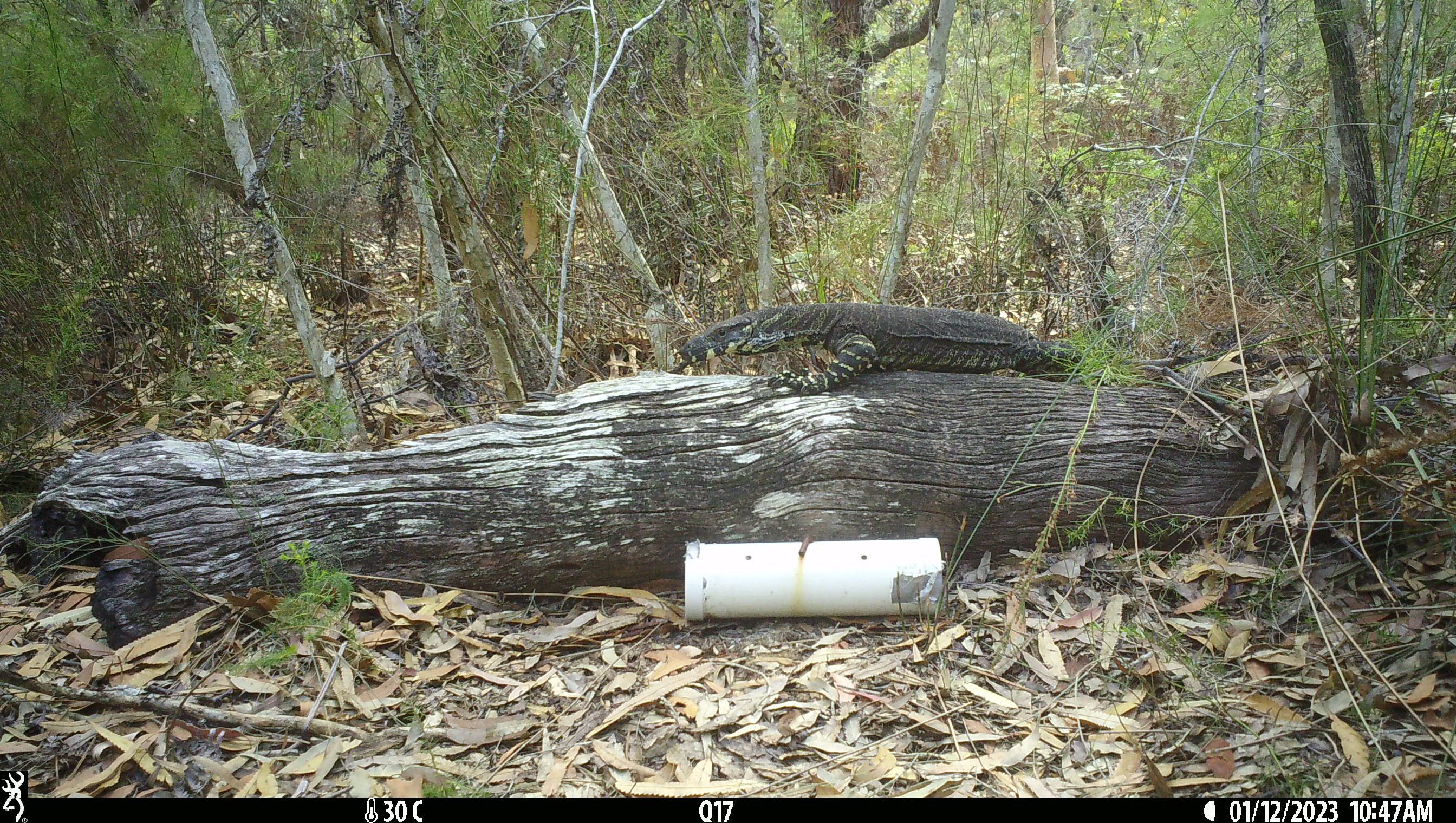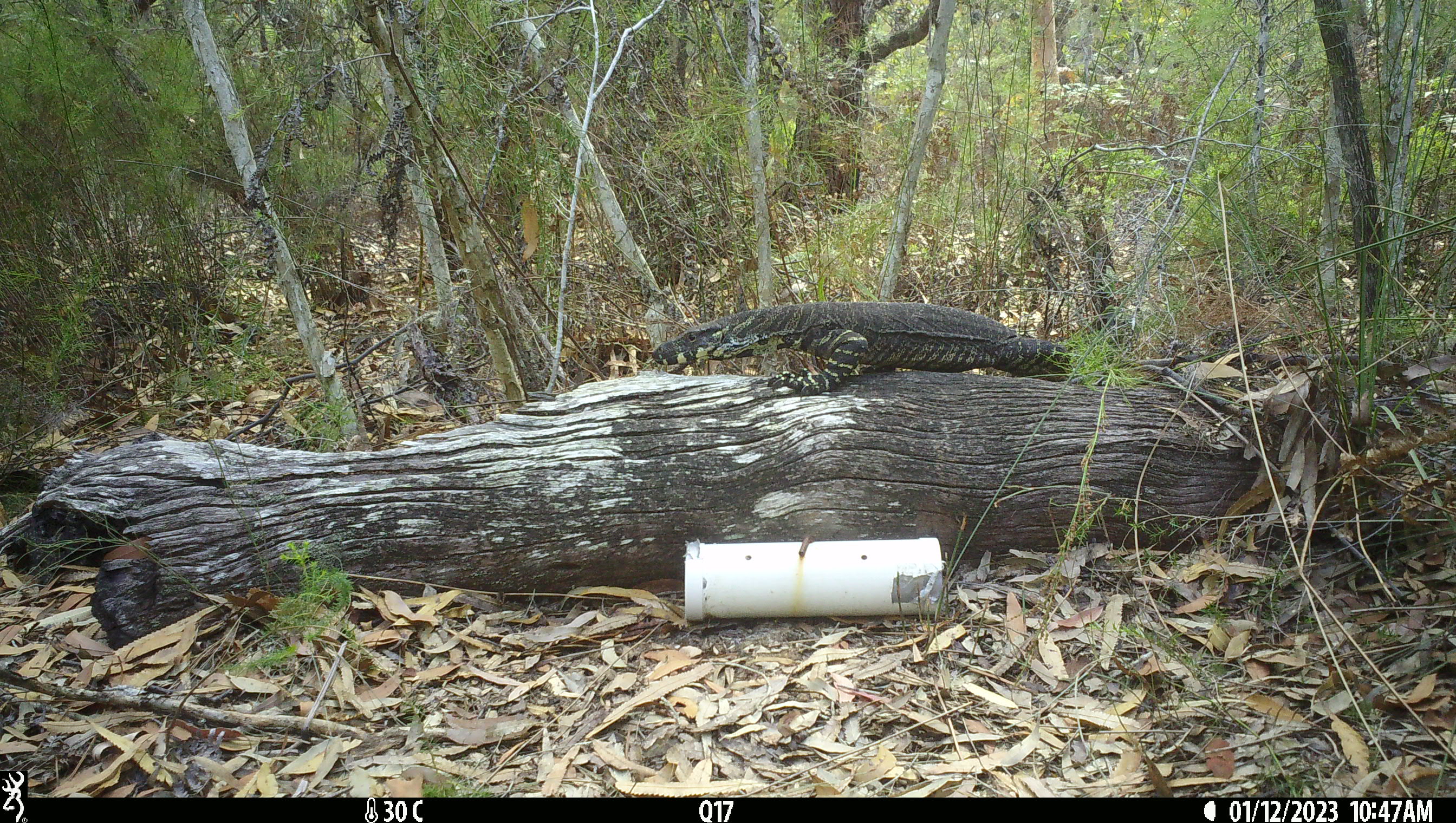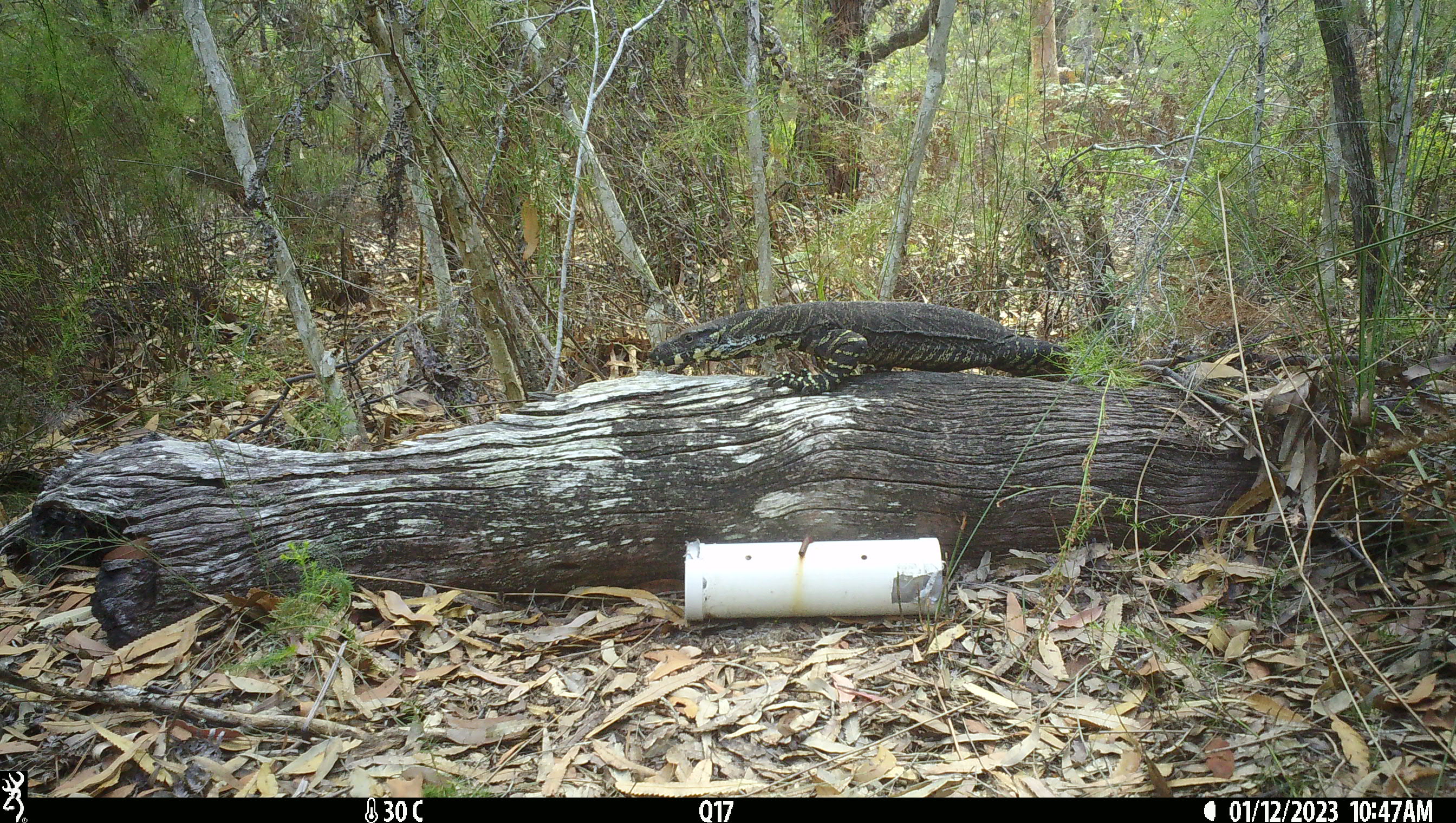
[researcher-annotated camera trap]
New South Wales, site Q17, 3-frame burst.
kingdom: Animalia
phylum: Chordata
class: Reptilia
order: Squamata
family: Varanidae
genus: Varanus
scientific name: Varanus varius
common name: lace monitor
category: goanna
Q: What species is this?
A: Goanna (lace monitor) (Varanus varius).